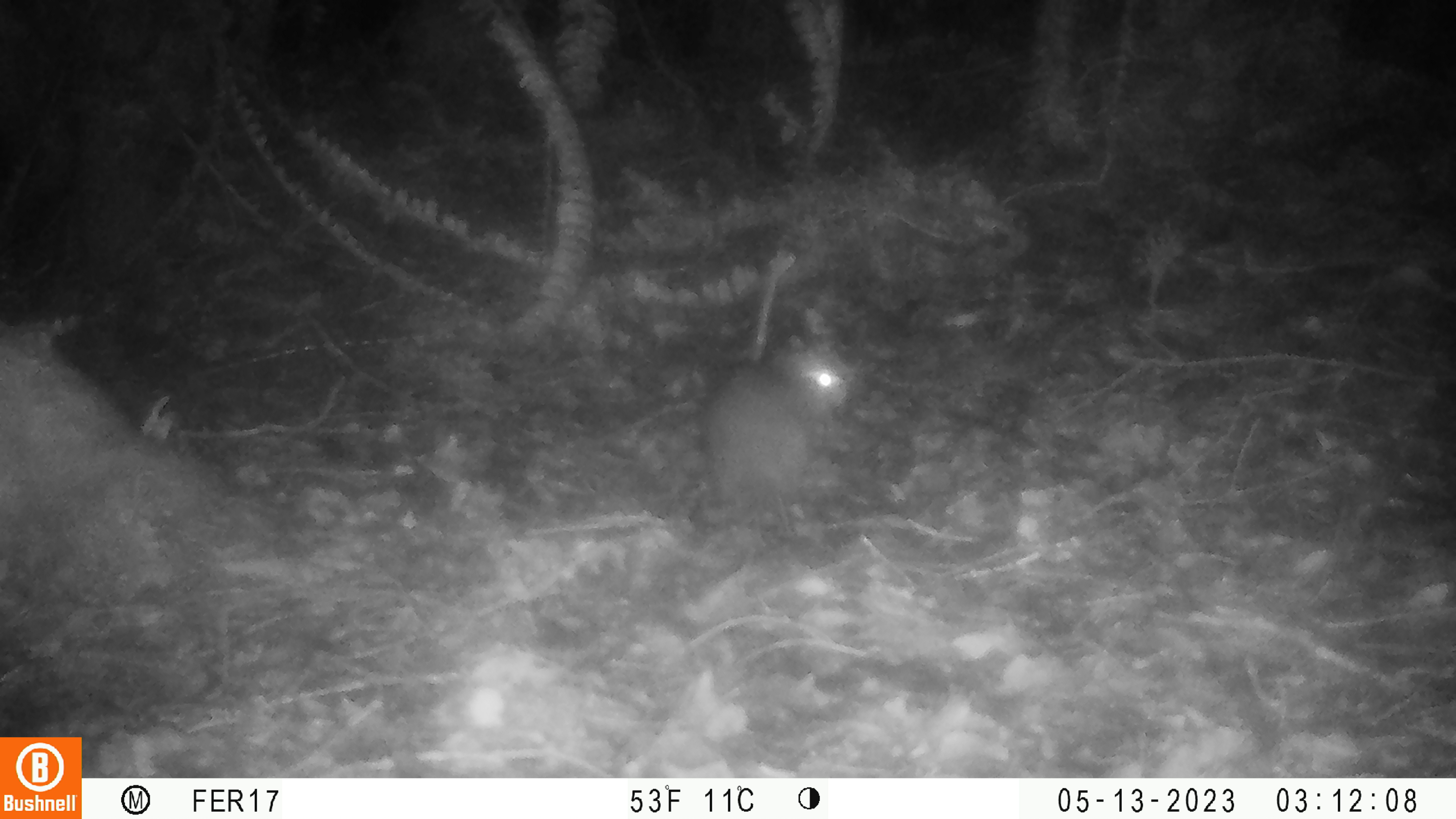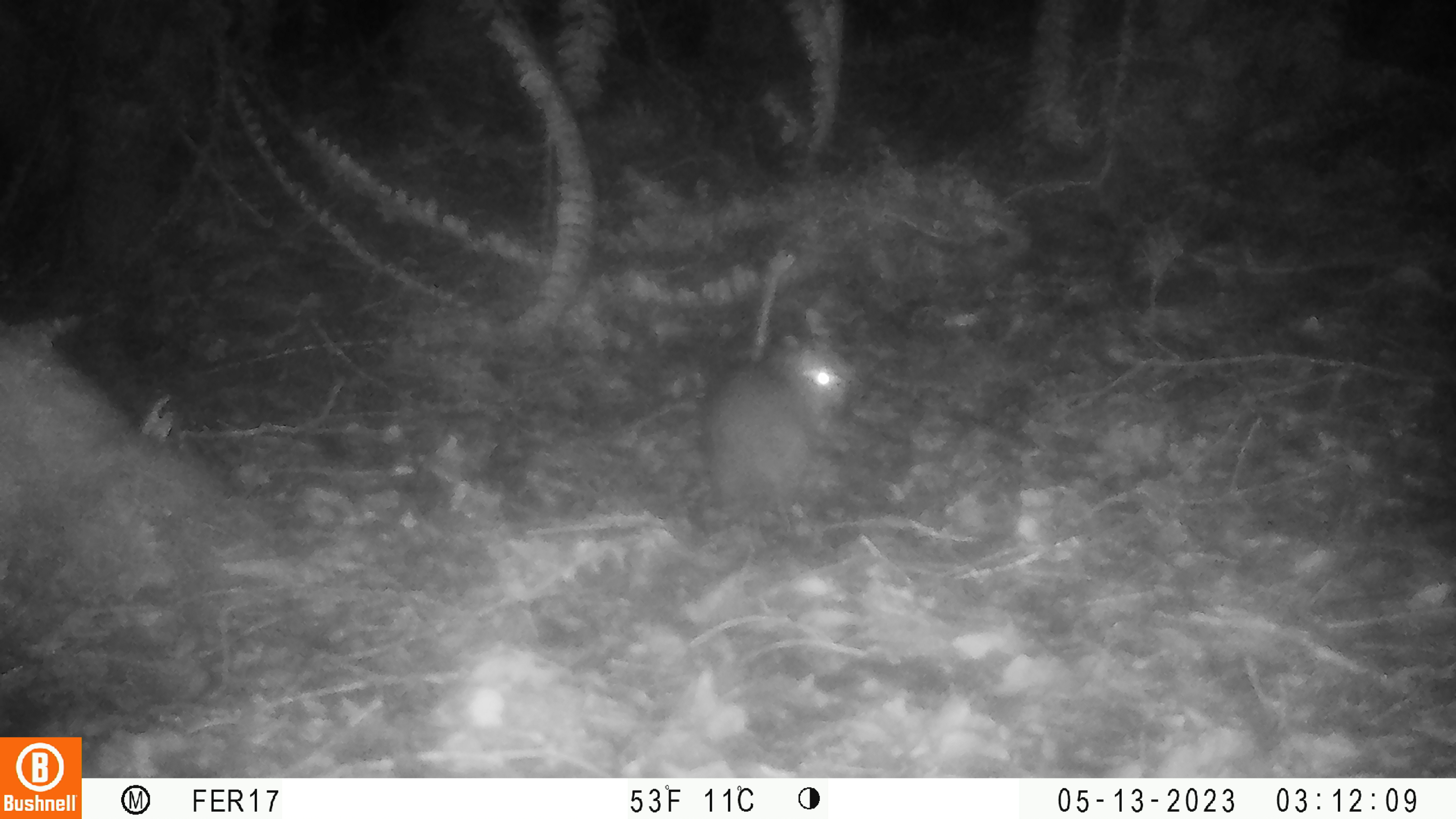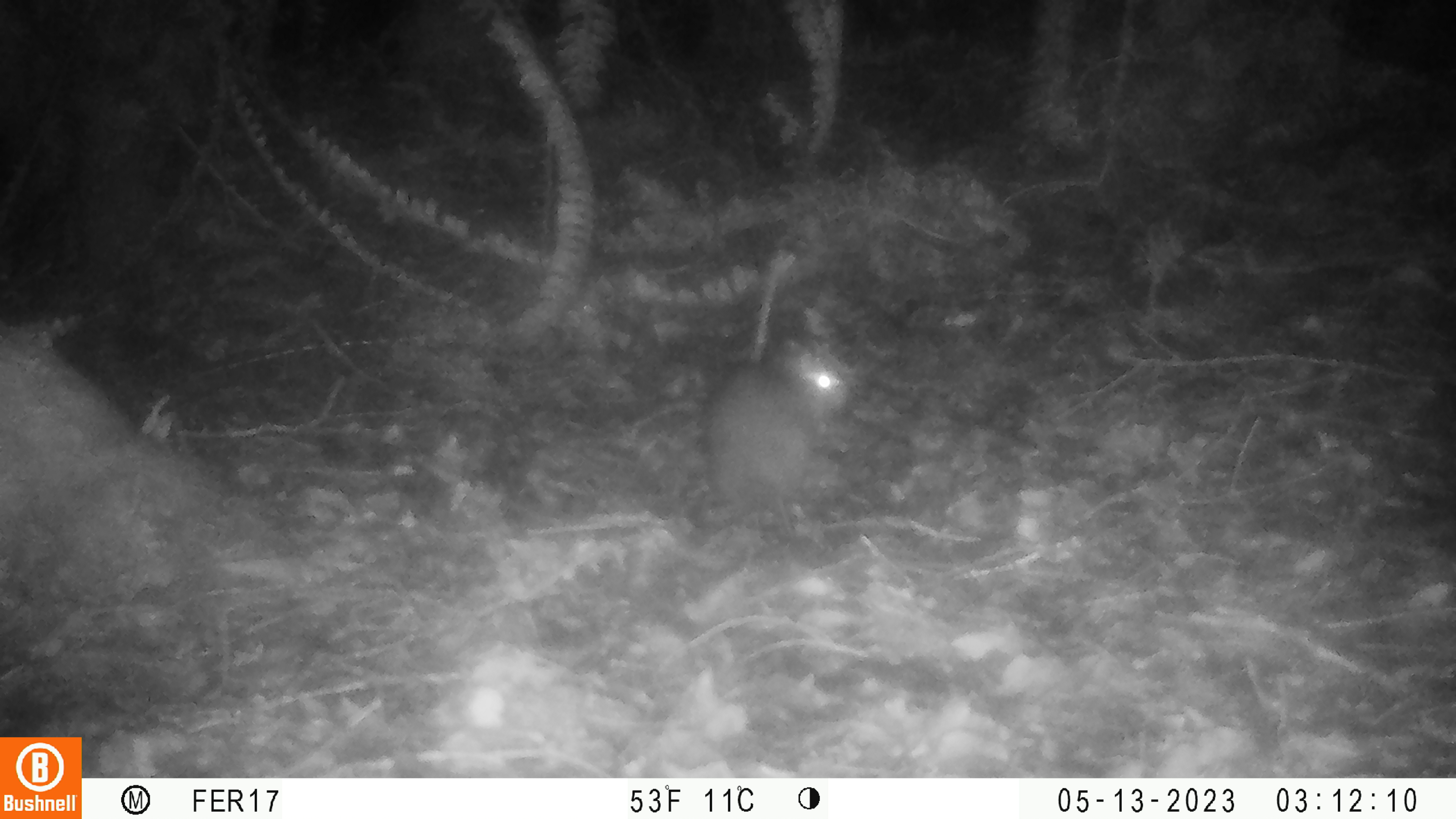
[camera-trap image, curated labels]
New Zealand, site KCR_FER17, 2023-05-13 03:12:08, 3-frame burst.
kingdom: Animalia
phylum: Chordata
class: Mammalia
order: Rodentia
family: Muridae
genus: Rattus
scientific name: Rattus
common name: rat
Rat (Rattus).